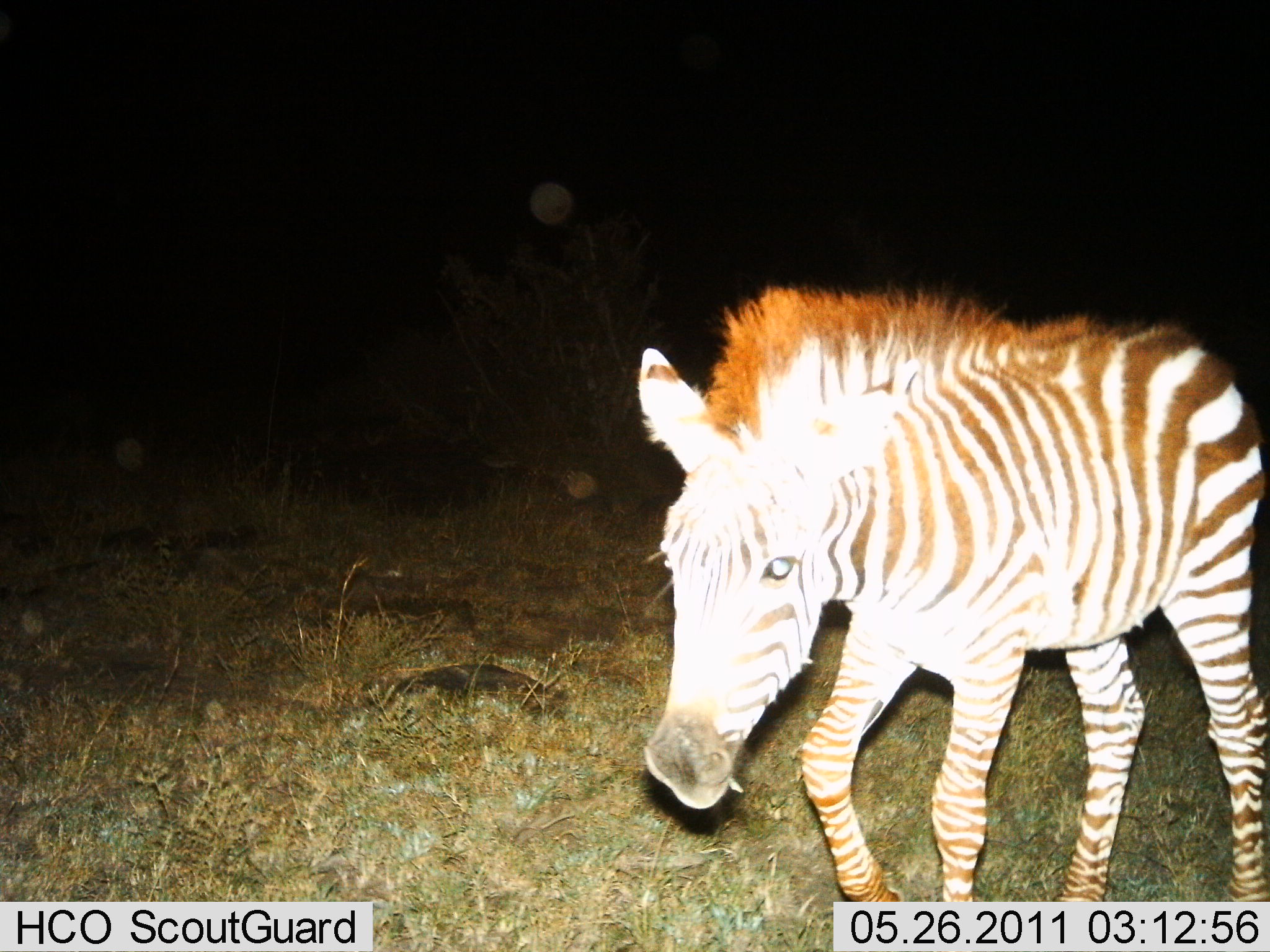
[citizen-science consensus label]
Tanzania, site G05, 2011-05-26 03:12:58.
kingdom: Animalia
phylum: Chordata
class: Mammalia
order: Perissodactyla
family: Equidae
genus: Equus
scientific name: Equus quagga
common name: plains zebra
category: zebra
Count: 1.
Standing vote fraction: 17%.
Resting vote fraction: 0%.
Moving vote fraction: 92%.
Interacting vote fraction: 0%.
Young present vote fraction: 8%.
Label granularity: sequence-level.